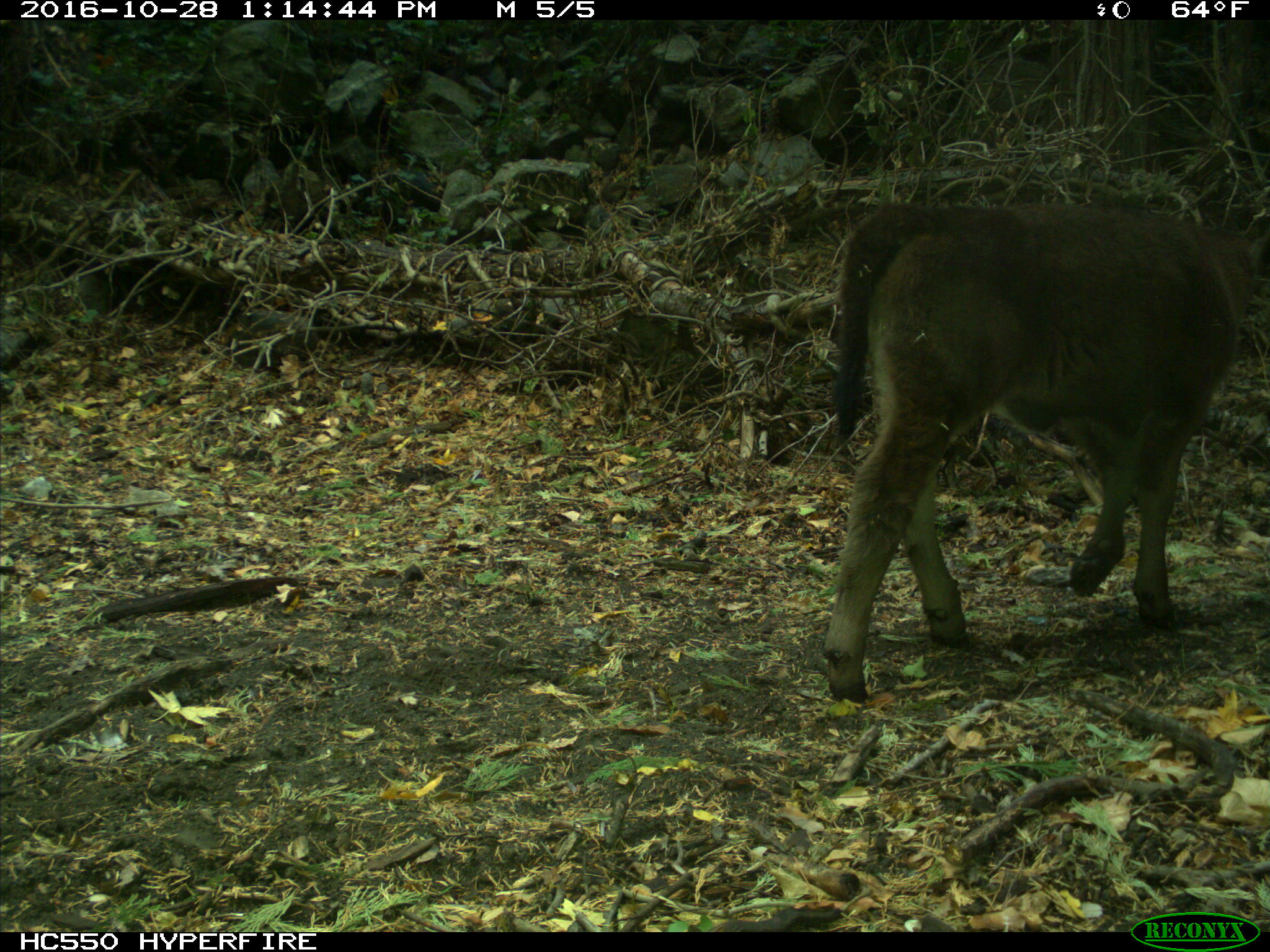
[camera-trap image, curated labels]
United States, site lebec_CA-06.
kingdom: Animalia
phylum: Chordata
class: Mammalia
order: Artiodactyla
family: Bovidae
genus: Bos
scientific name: Bos taurus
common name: domestic cow